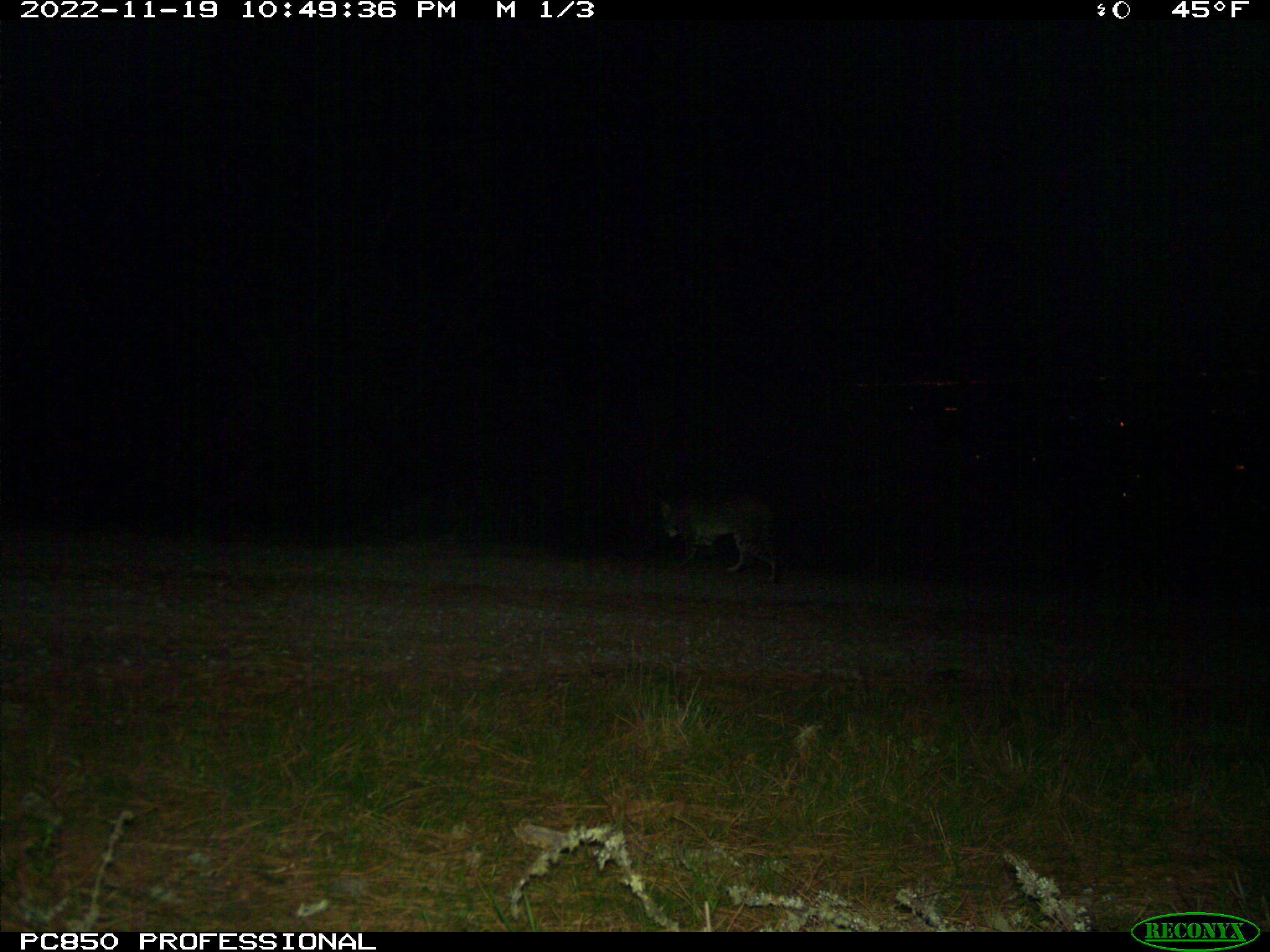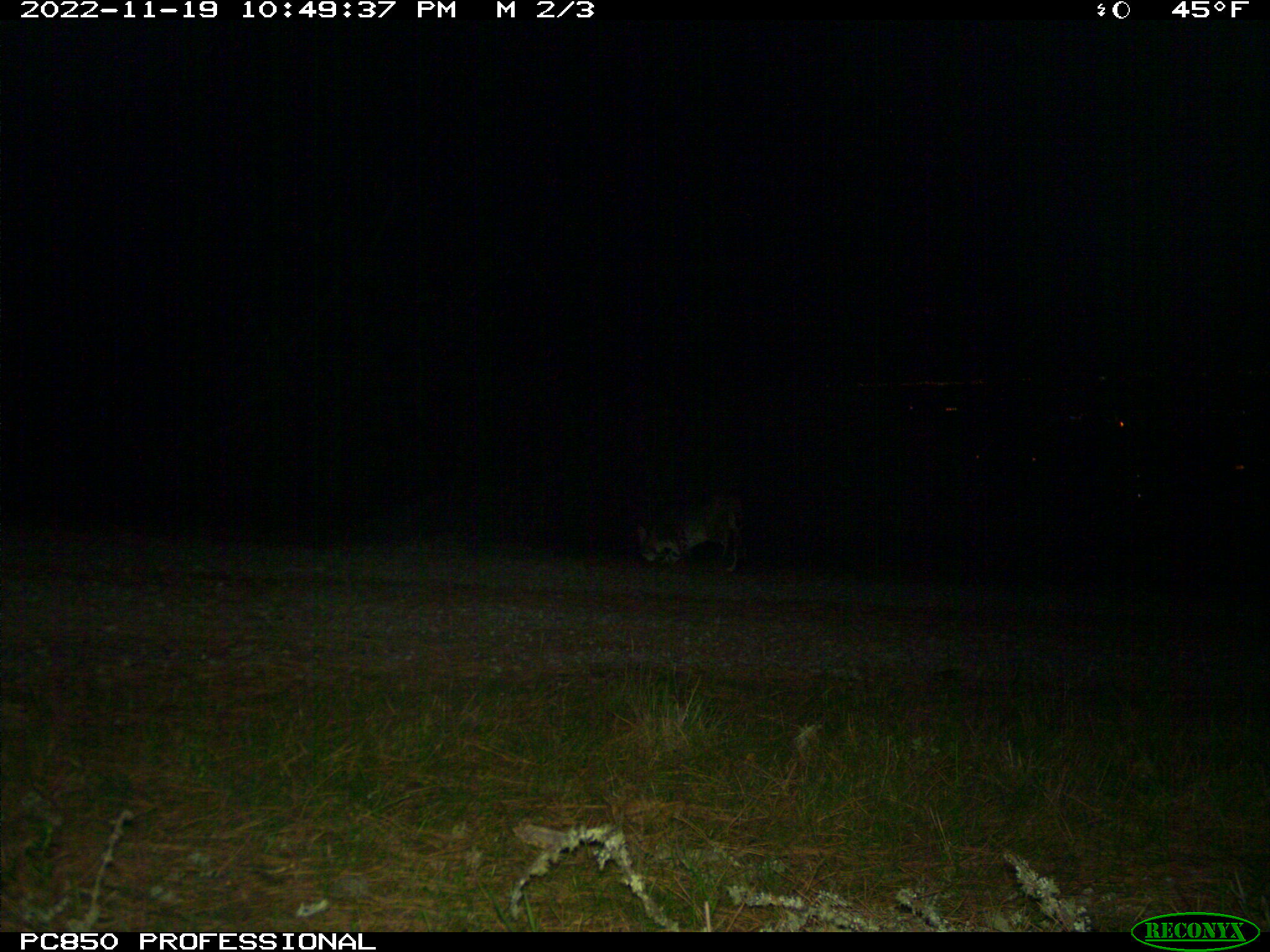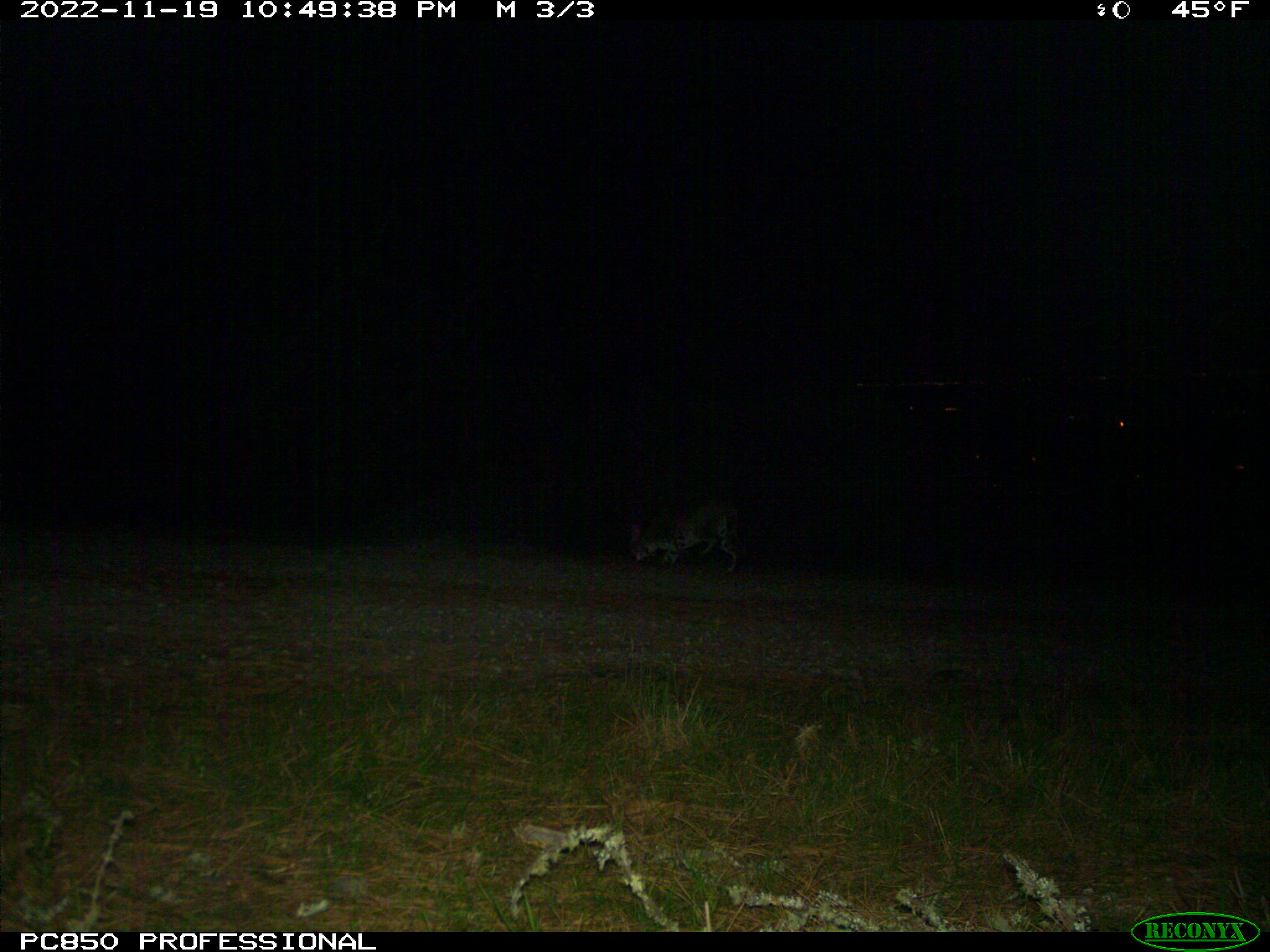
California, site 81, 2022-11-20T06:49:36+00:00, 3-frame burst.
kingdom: Animalia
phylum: Chordata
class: Mammalia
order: Carnivora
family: Felidae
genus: Lynx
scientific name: Lynx rufus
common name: bobcat